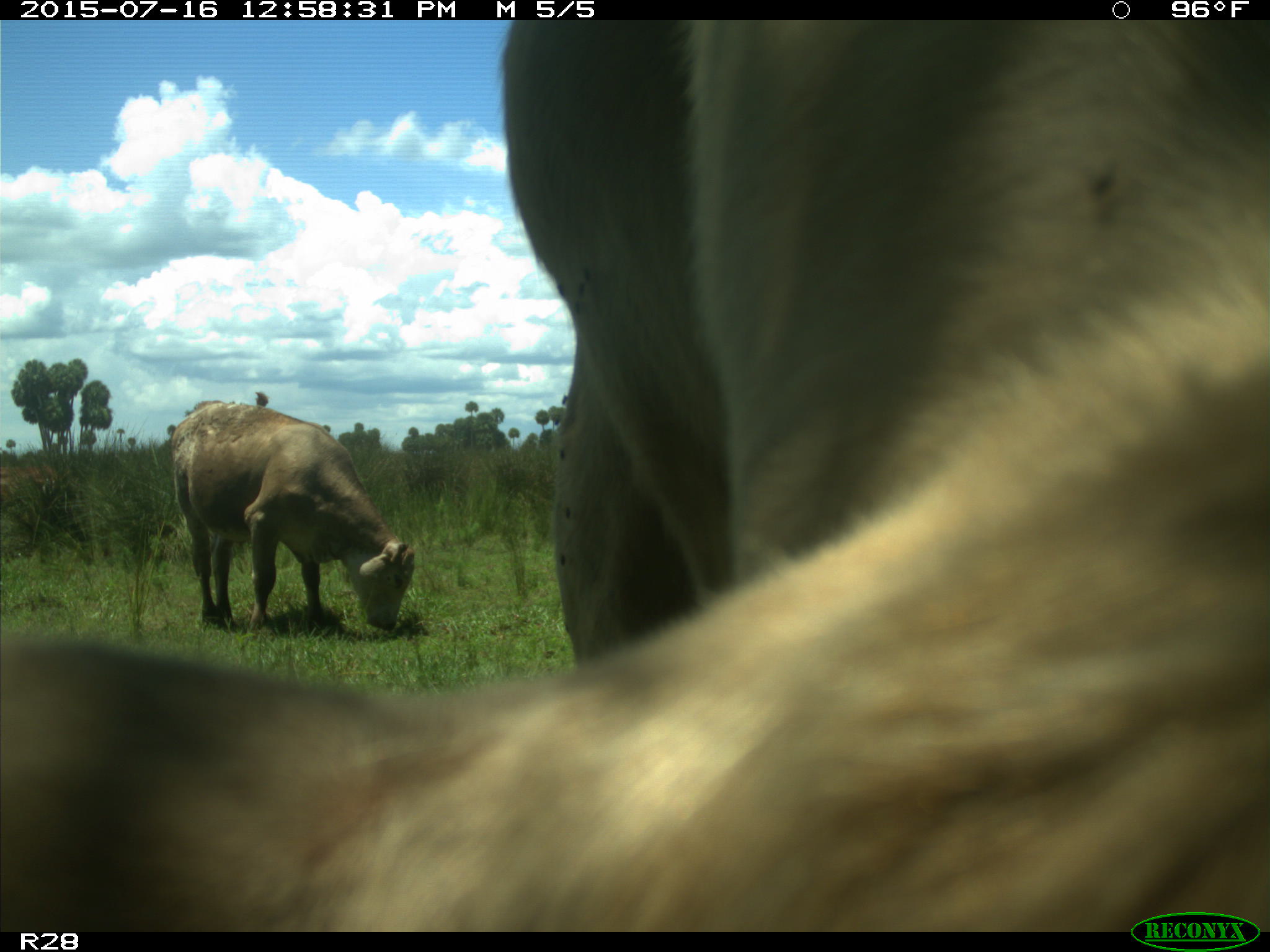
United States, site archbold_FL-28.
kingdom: Animalia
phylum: Chordata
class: Mammalia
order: Artiodactyla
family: Bovidae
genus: Bos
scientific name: Bos taurus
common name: domestic cow